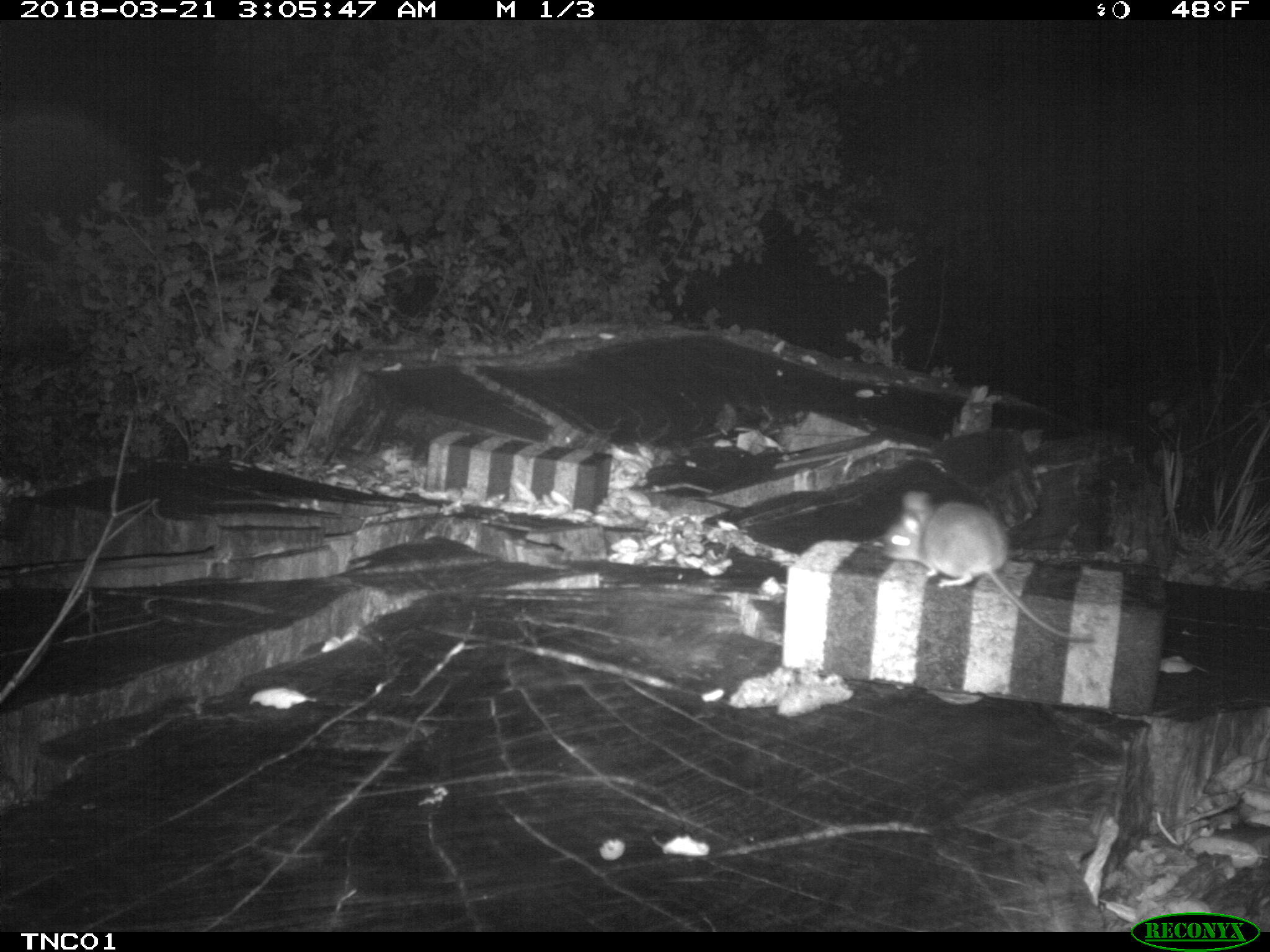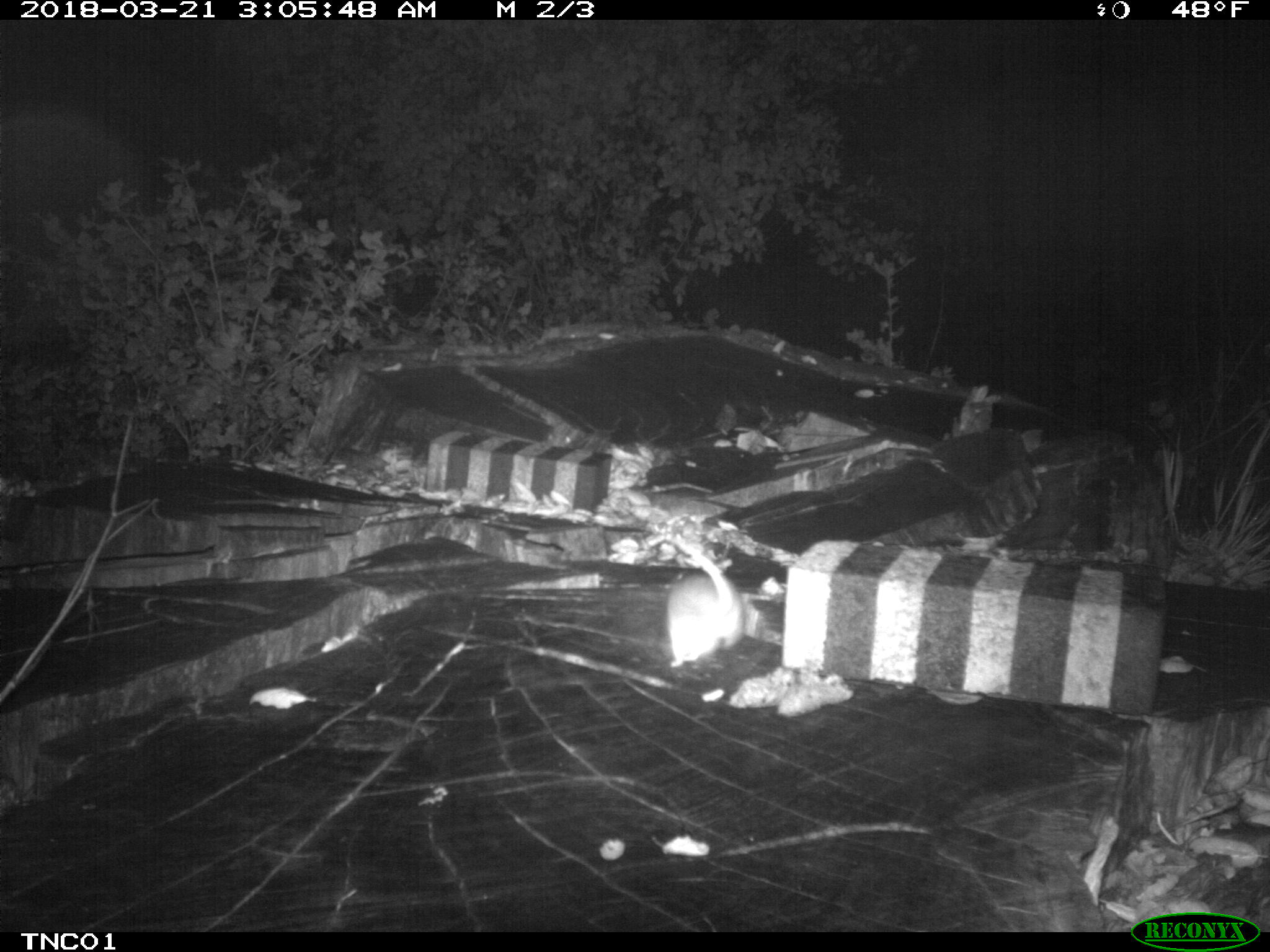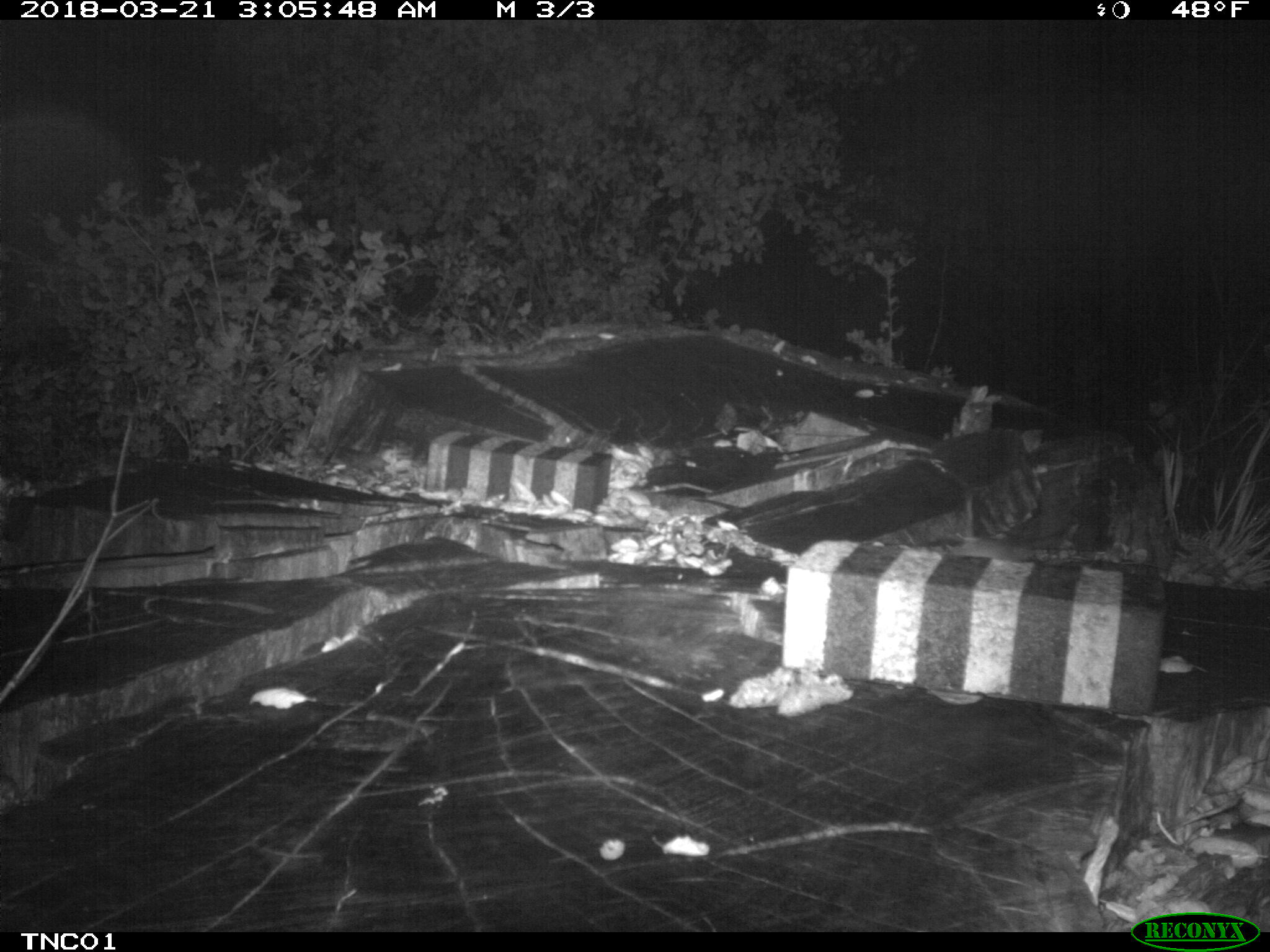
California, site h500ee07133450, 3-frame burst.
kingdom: Animalia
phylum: Chordata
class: Mammalia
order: Rodentia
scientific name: Rodentia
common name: rodent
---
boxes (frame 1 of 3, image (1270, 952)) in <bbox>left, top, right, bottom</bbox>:
rodent: <bbox>882, 490, 1093, 641</bbox>